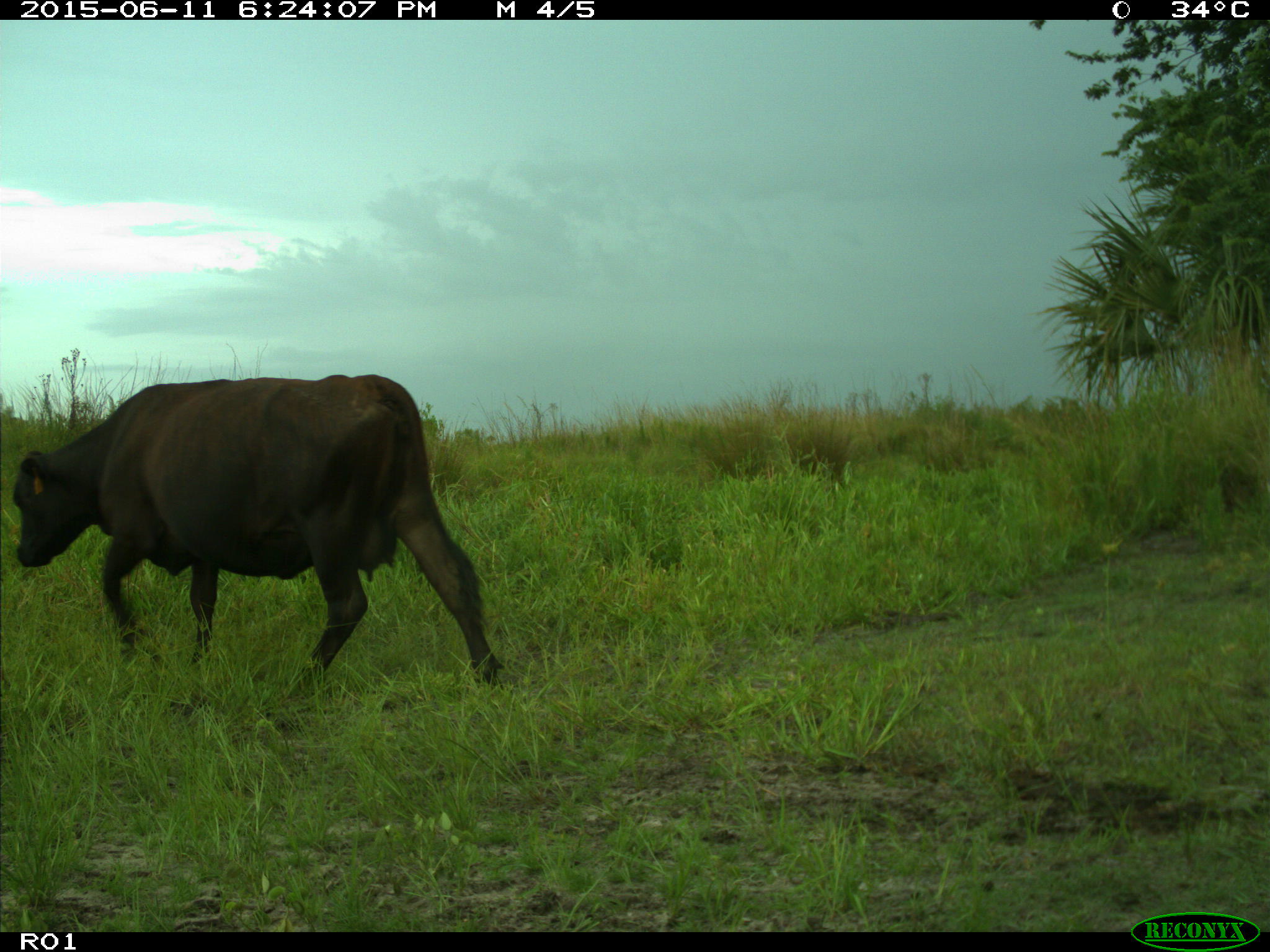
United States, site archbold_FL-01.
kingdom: Animalia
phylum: Chordata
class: Mammalia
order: Artiodactyla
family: Bovidae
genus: Bos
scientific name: Bos taurus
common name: domestic cow